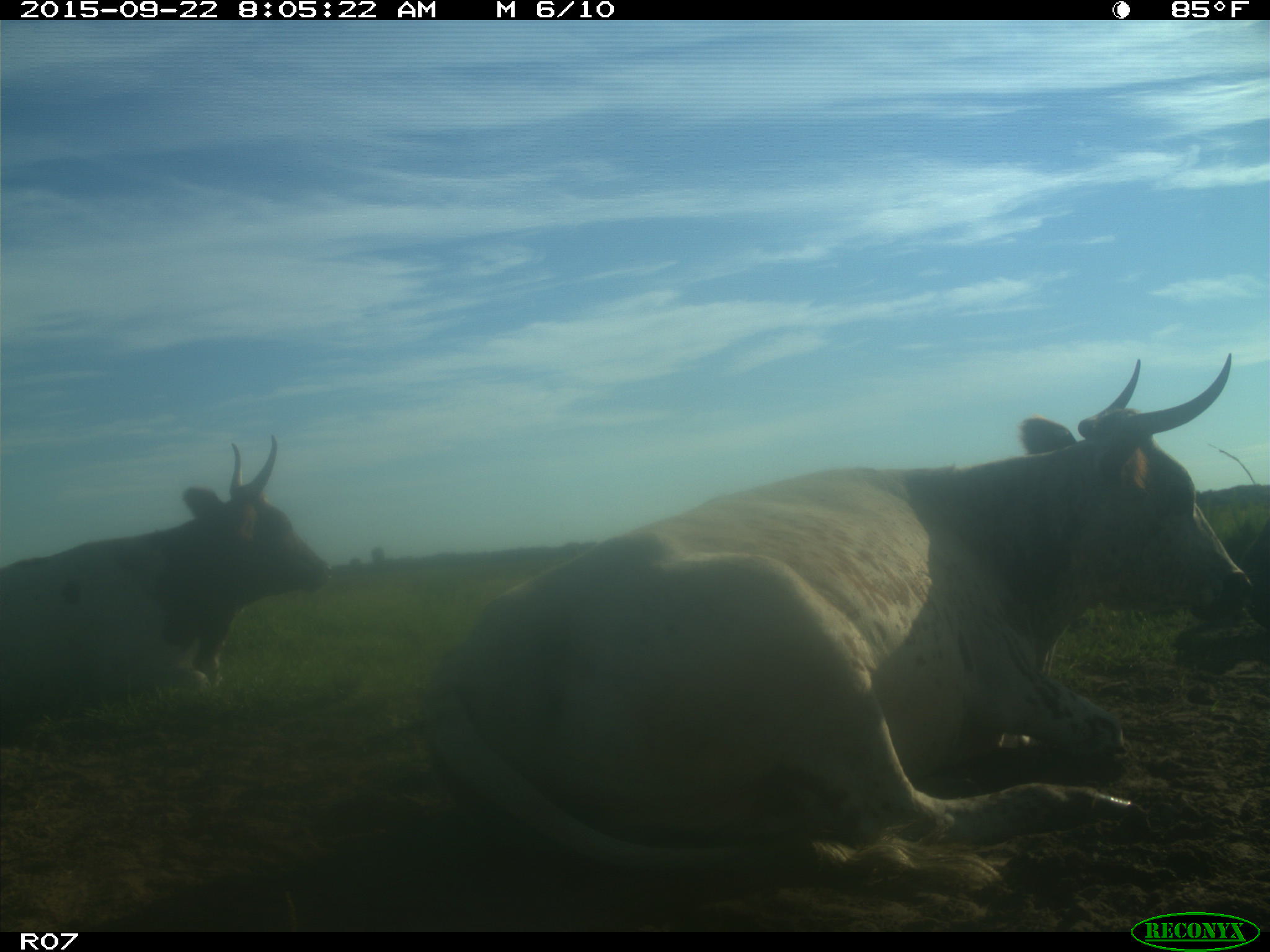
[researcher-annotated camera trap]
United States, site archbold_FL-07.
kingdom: Animalia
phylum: Chordata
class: Mammalia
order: Artiodactyla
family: Bovidae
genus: Bos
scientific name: Bos taurus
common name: domestic cow